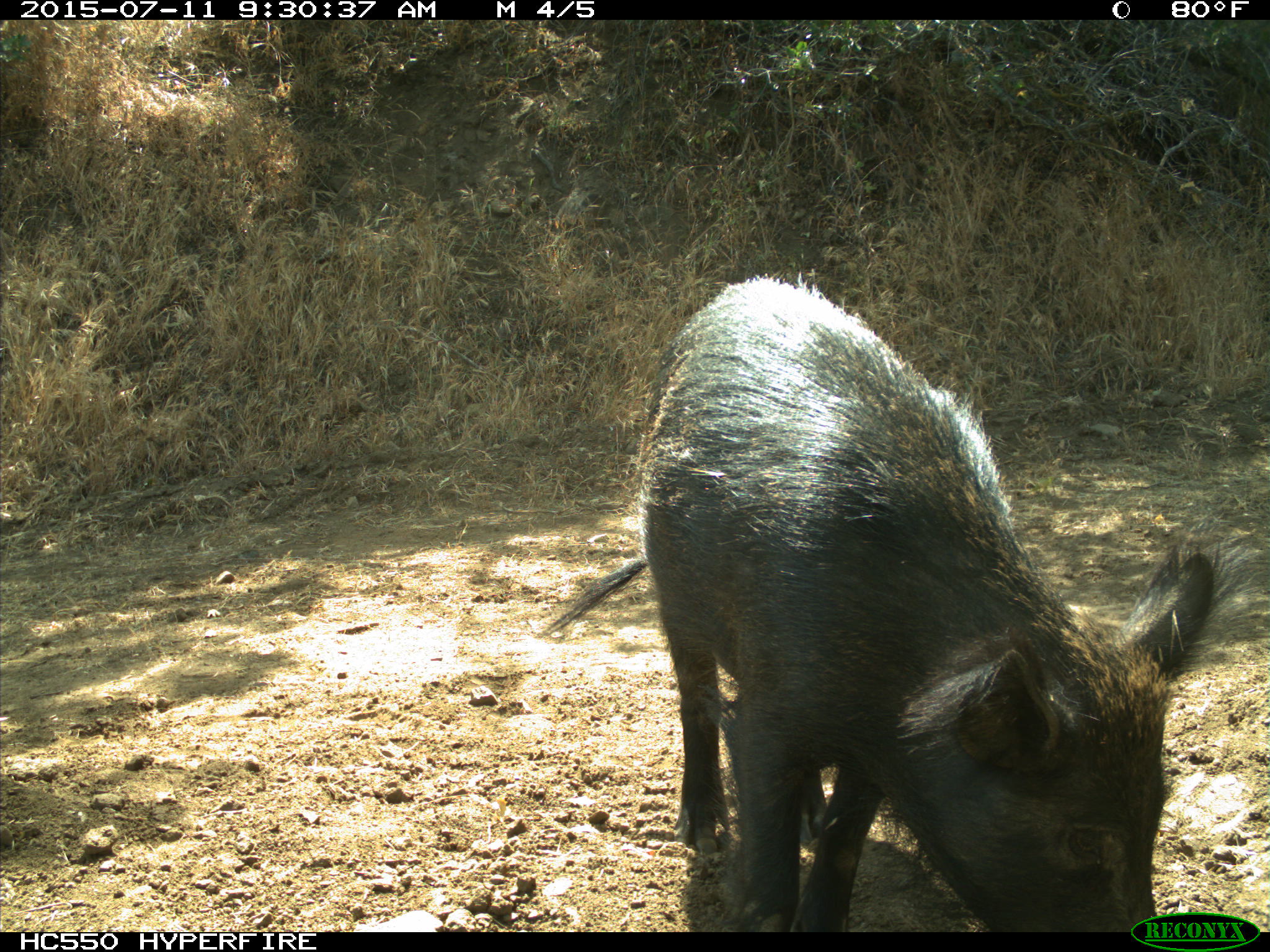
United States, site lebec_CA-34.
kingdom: Animalia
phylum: Chordata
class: Mammalia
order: Artiodactyla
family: Suidae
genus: Sus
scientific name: Sus scrofa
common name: wild boar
Sus scrofa (wild boar).